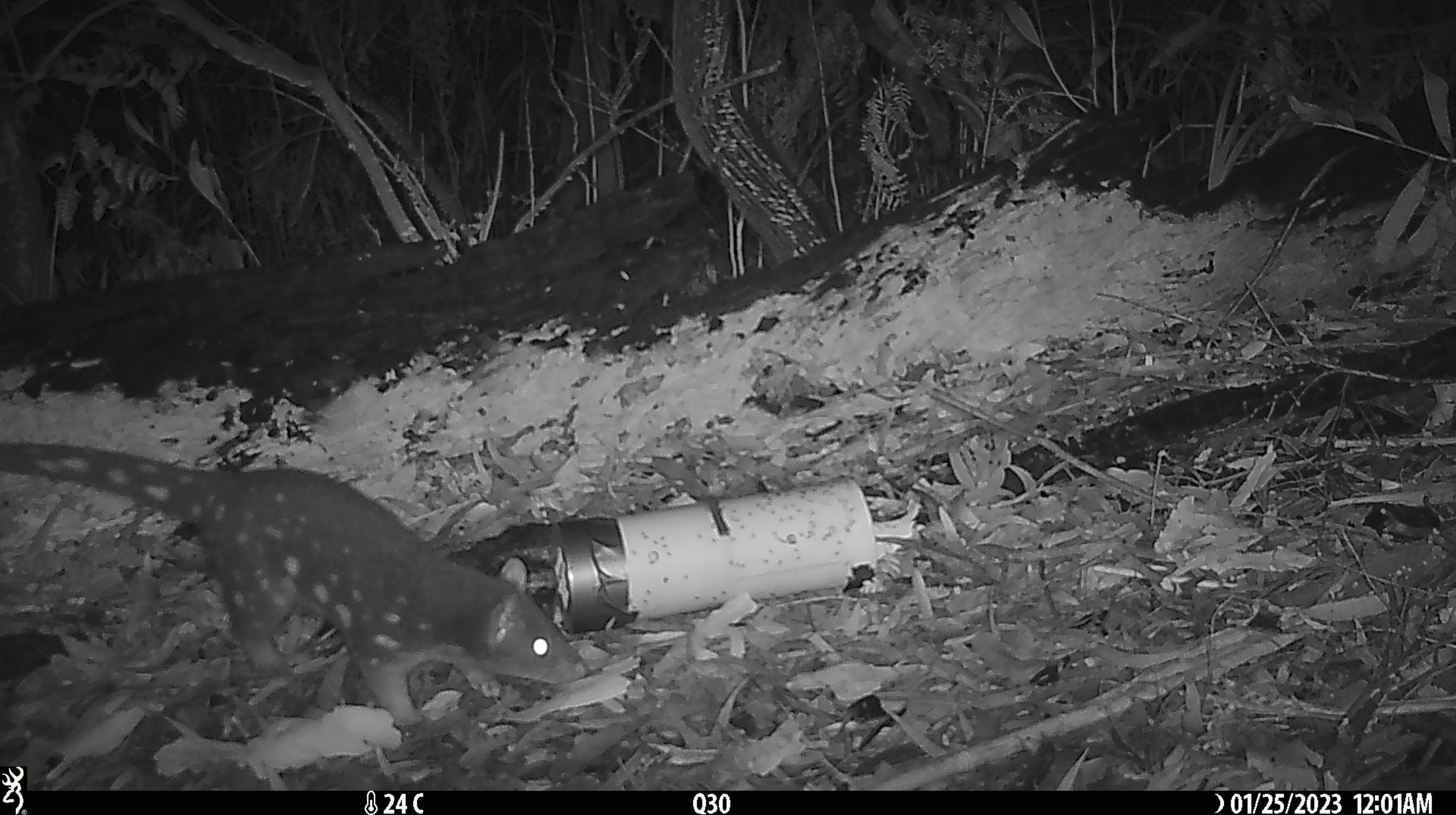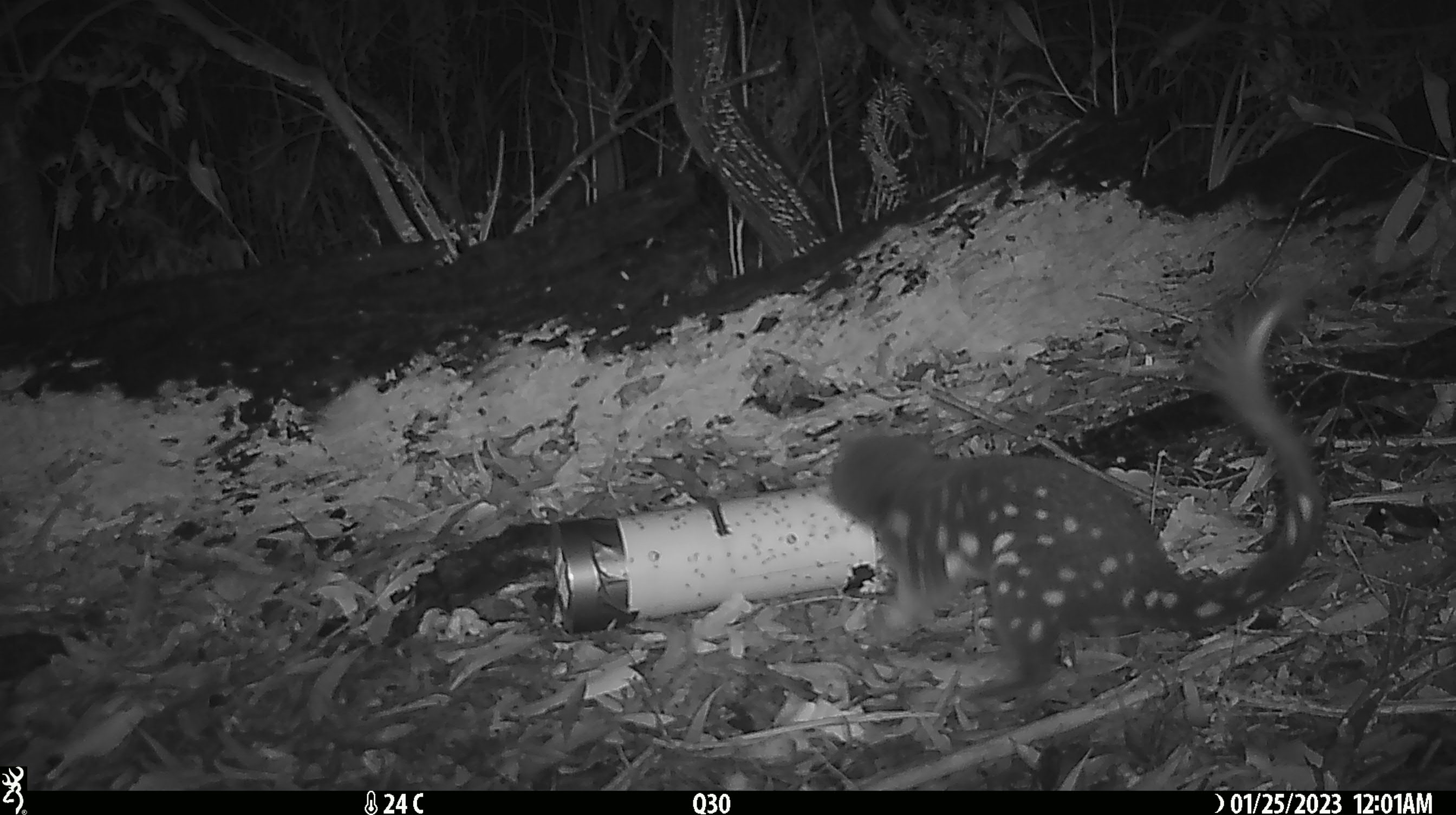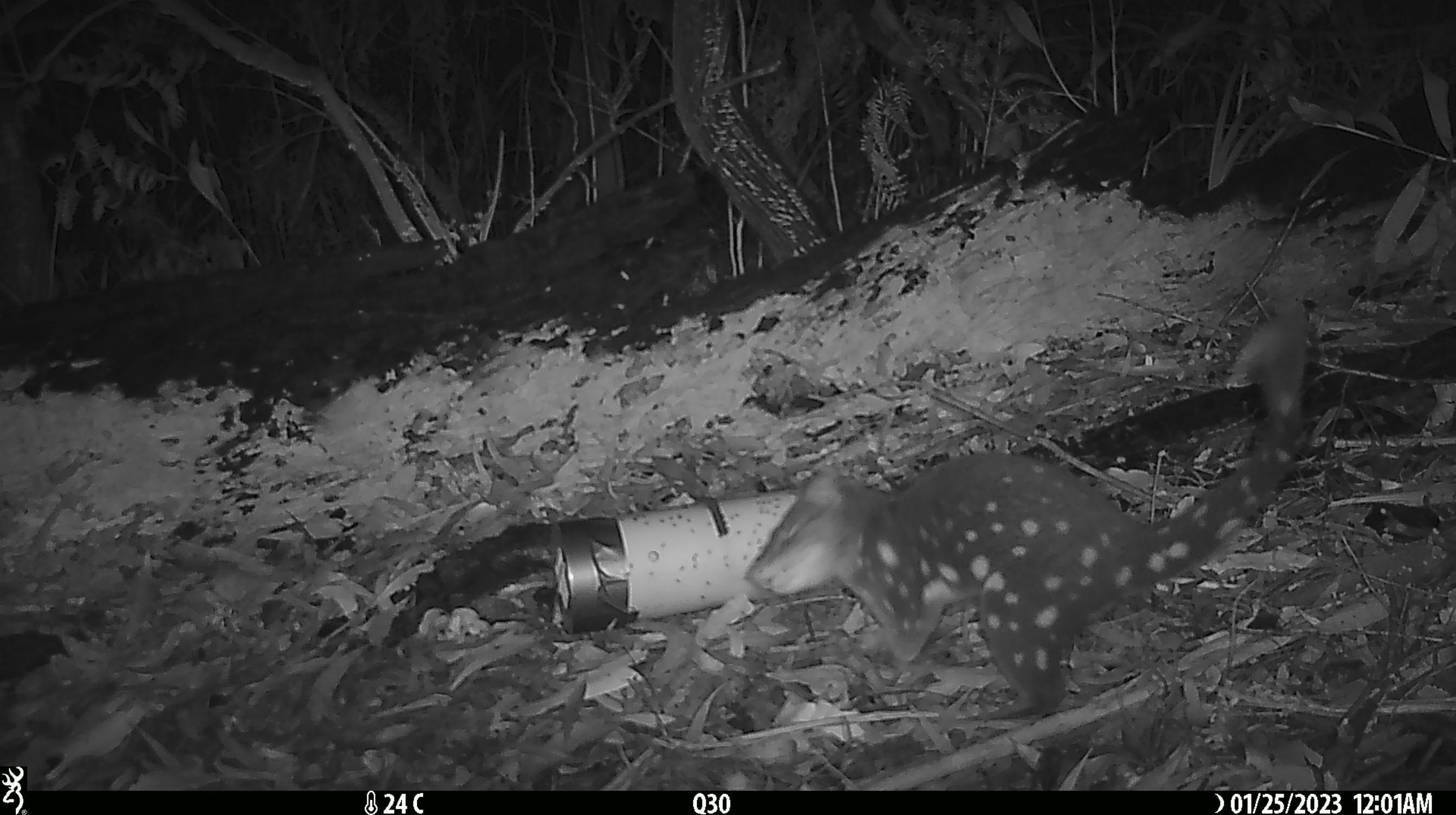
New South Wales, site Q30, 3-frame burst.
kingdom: Animalia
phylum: Chordata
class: Mammalia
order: Dasyuromorphia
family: Dasyuridae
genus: Dasyurus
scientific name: Dasyurus maculatus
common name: spotted-tailed quoll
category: quoll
Quoll (spotted-tailed quoll) (Dasyurus maculatus).